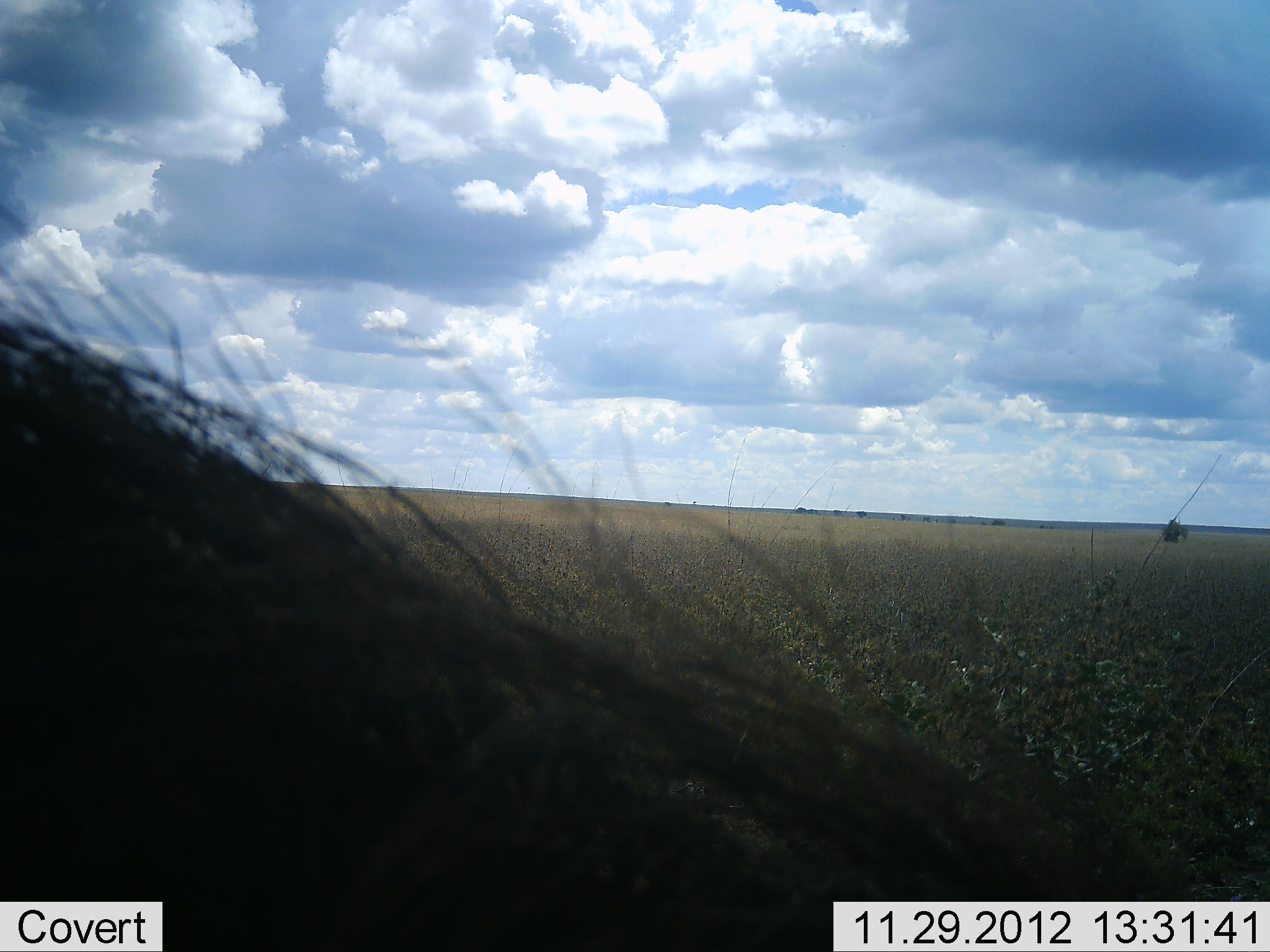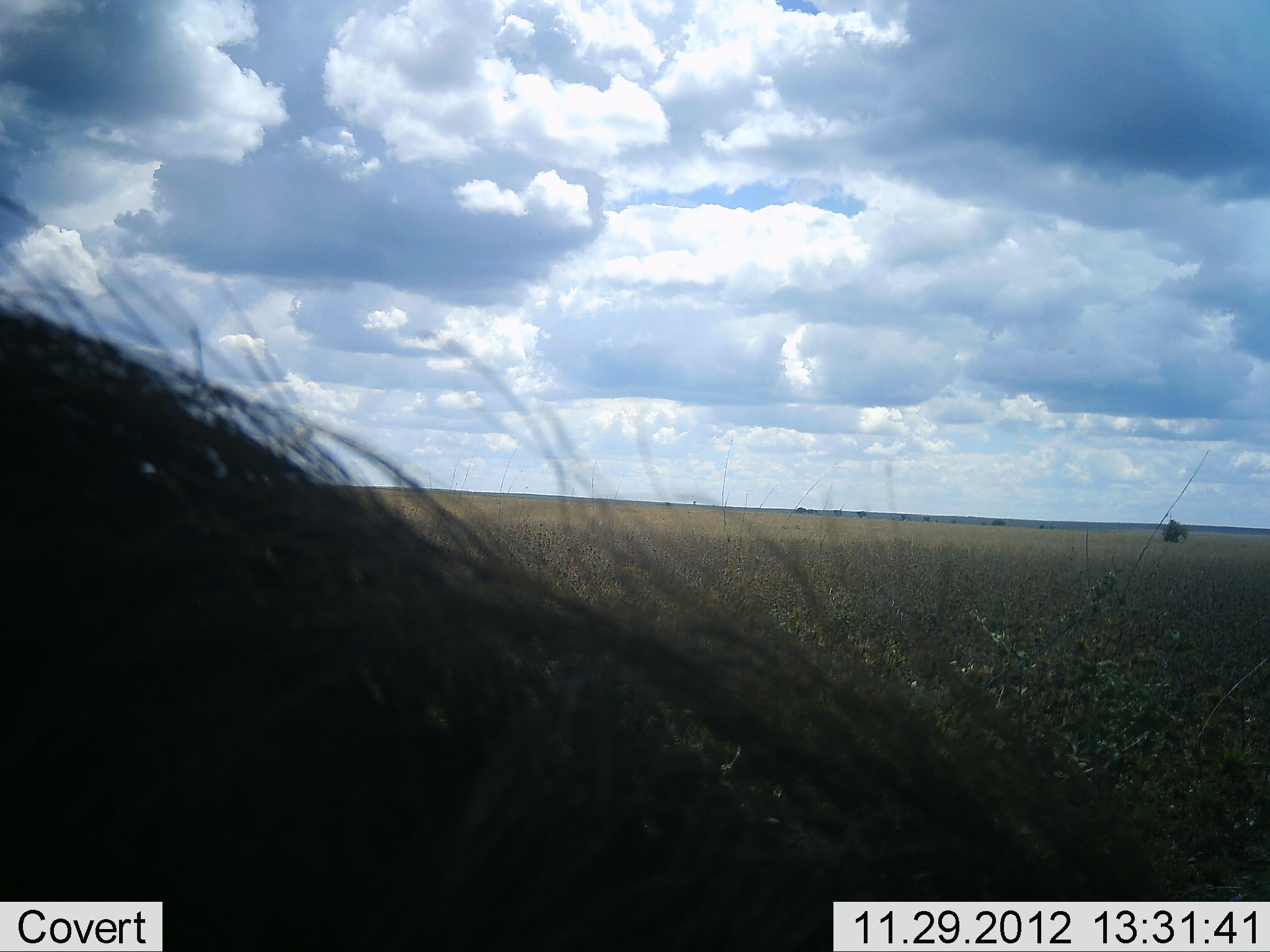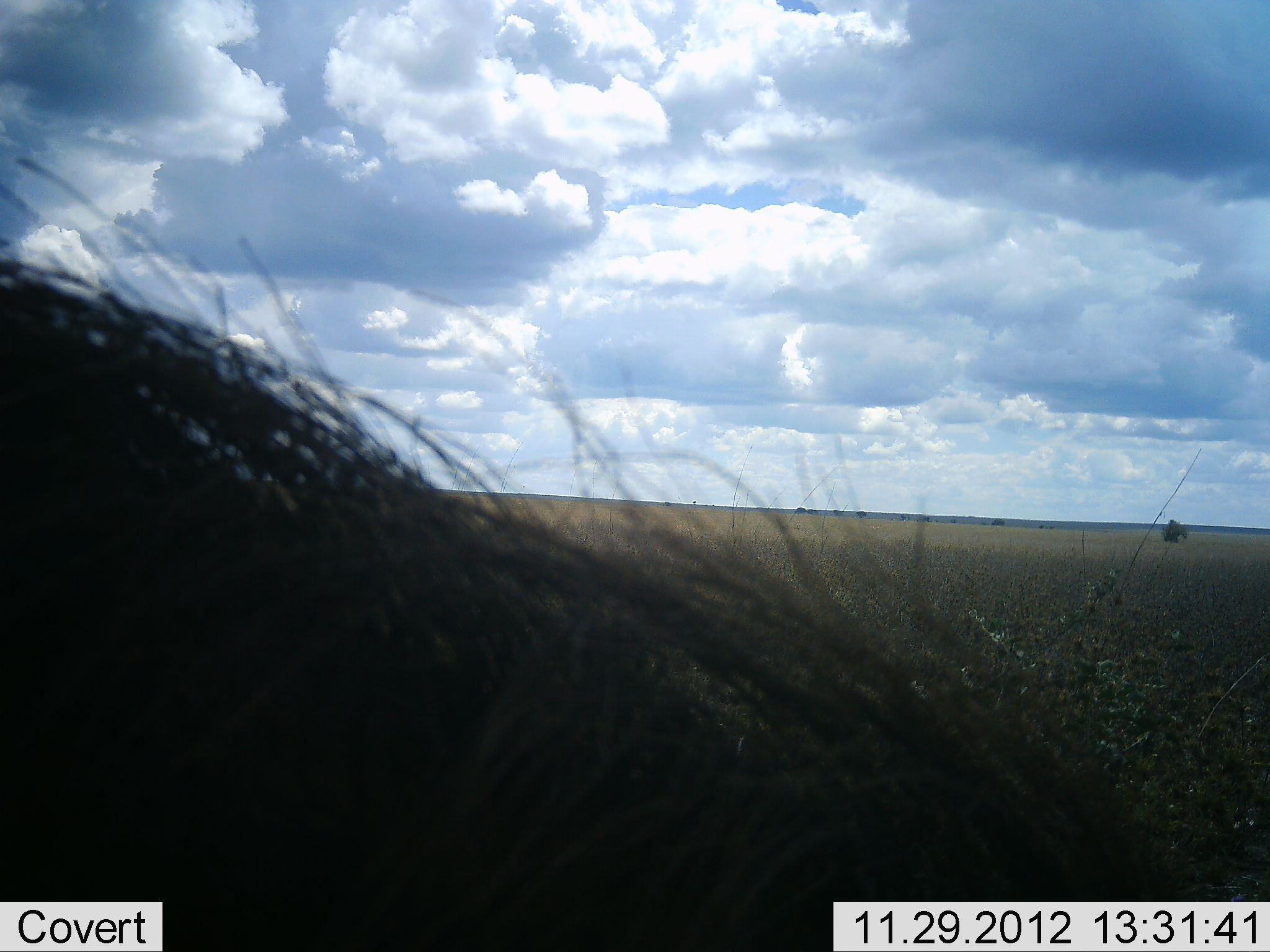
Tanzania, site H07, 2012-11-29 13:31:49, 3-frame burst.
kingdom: Animalia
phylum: Chordata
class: Mammalia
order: Artiodactyla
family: Suidae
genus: Phacochoerus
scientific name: Phacochoerus africanus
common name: warthog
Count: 1.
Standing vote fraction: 75%.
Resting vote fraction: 0%.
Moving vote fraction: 12%.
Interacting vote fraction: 0%.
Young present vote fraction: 0%.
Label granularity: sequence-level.